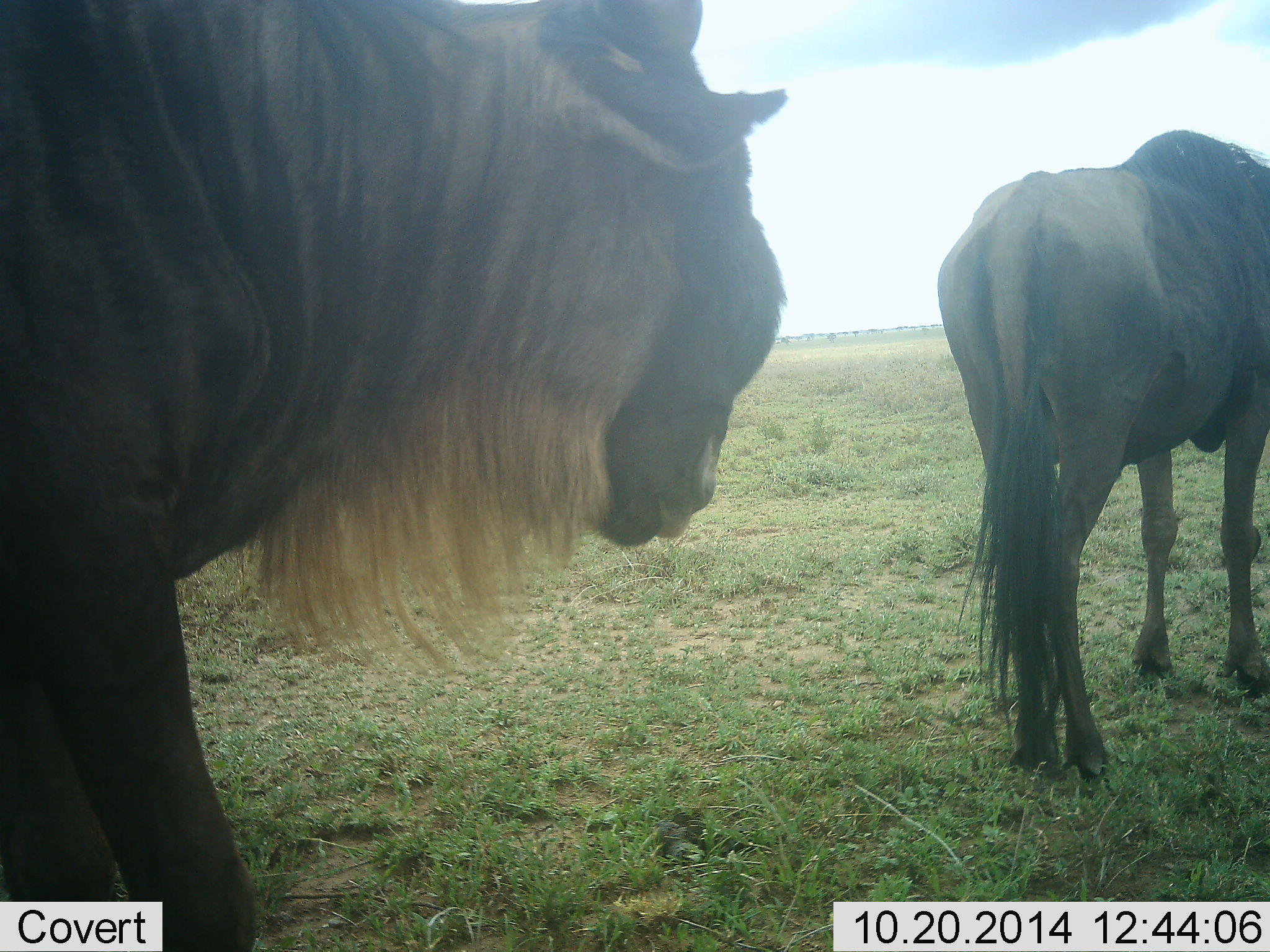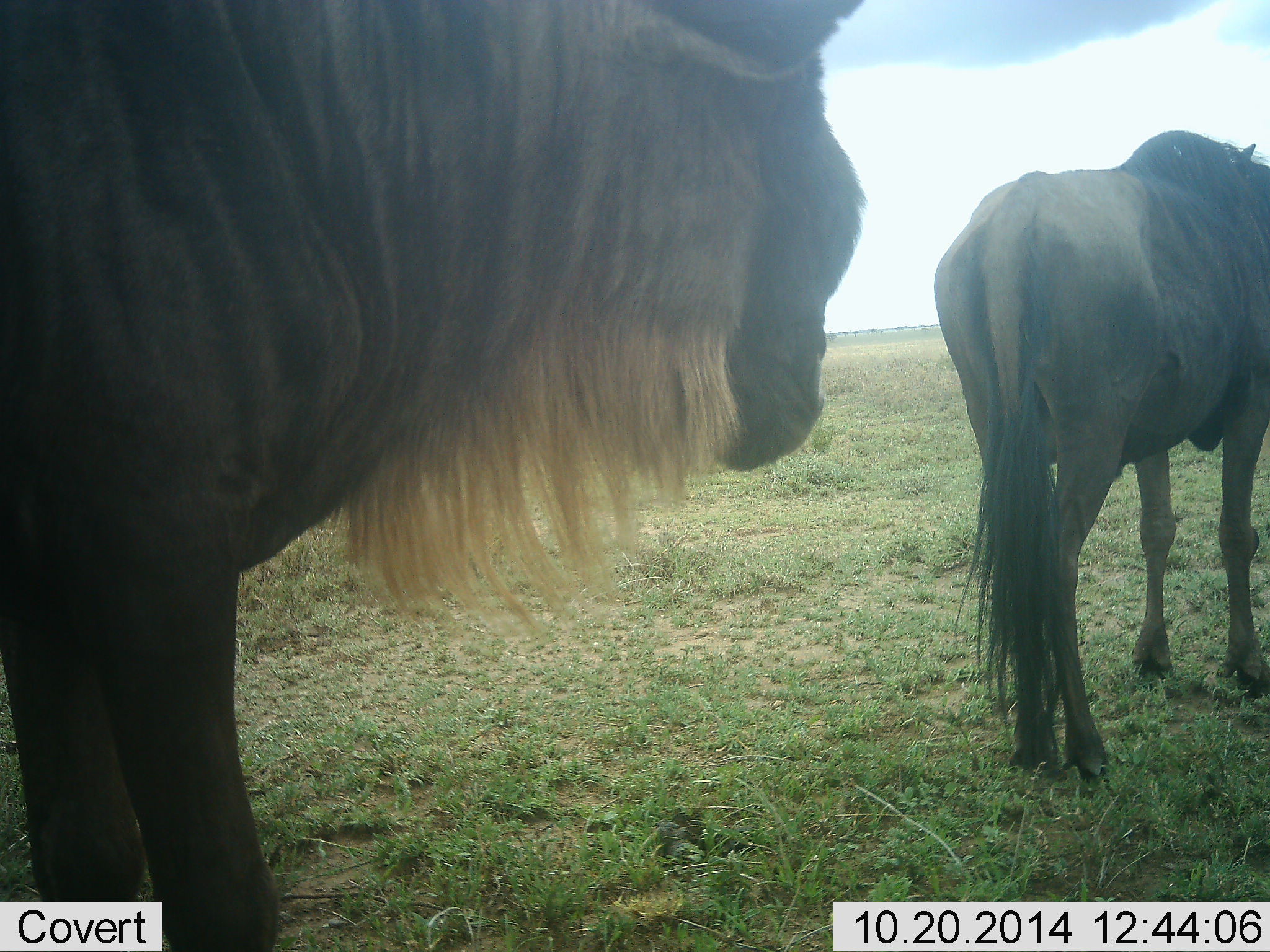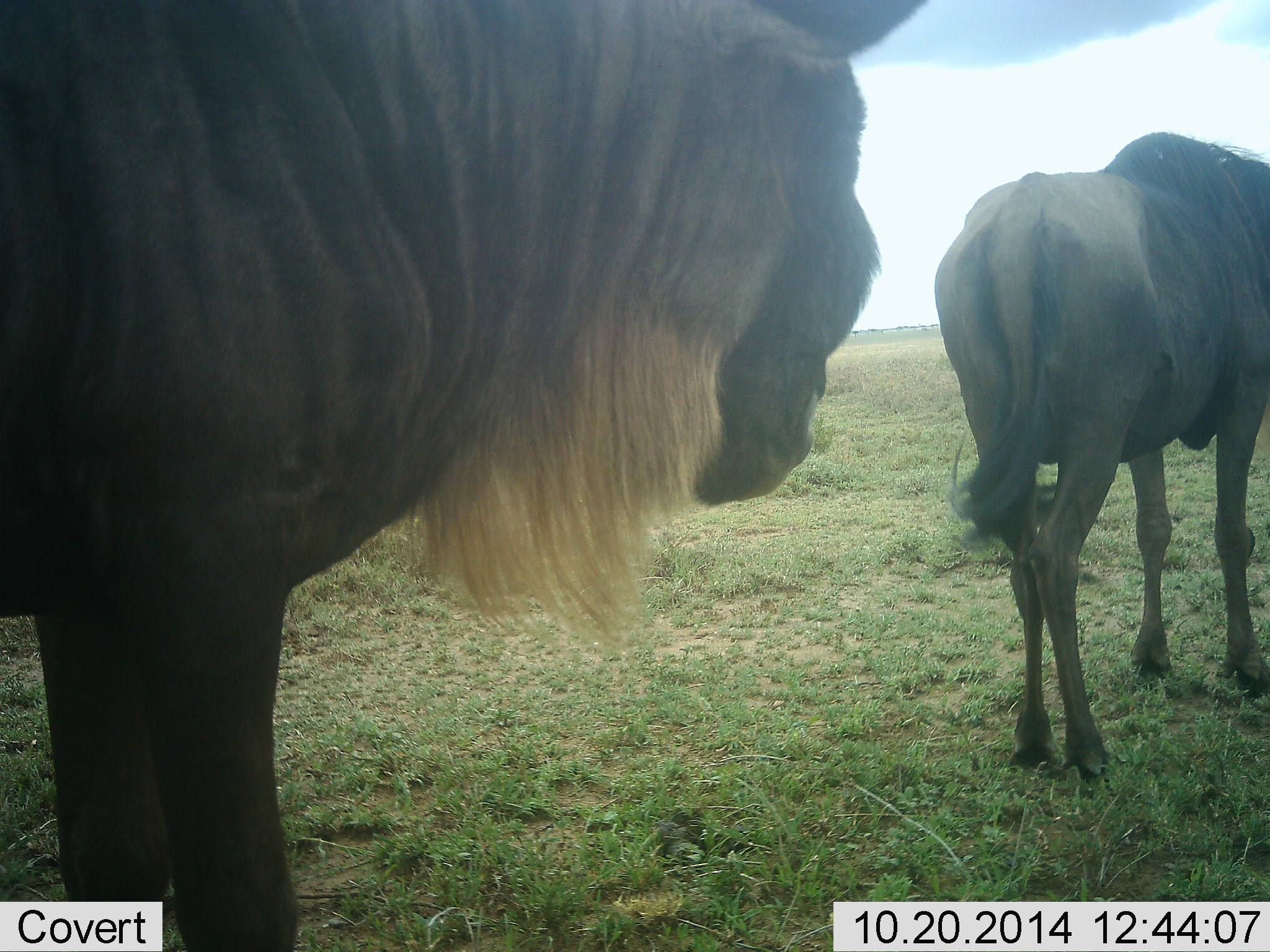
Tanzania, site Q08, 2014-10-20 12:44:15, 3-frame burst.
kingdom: Animalia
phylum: Chordata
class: Mammalia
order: Artiodactyla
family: Bovidae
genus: Connochaetes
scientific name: Connochaetes taurinus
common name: blue wildebeest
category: wildebeest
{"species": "wildebeest (blue wildebeest) (Connochaetes taurinus)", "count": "2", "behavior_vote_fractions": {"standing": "80%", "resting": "0%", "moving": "20%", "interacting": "10%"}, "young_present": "0%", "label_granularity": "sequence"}